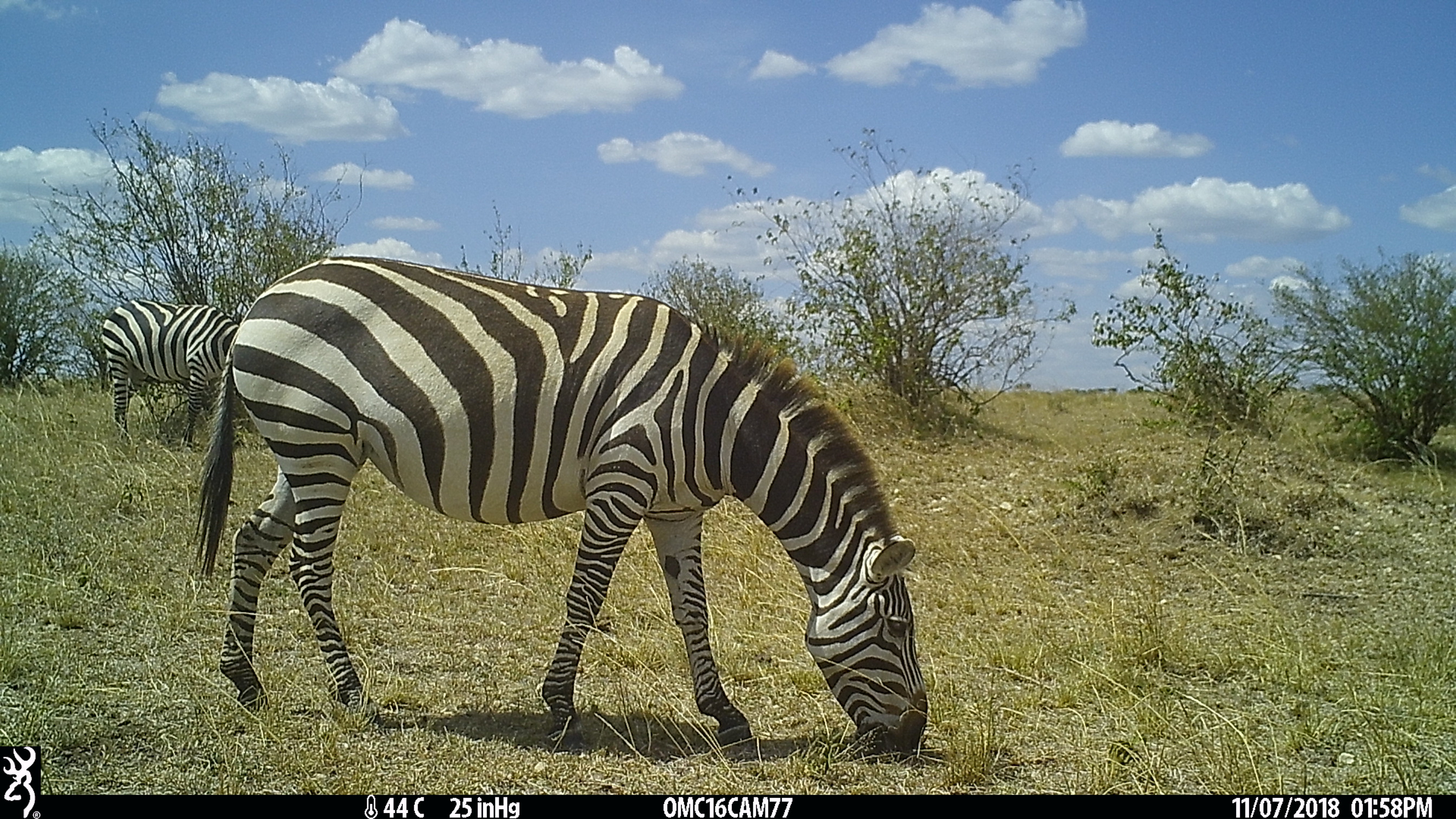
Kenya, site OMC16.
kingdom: Animalia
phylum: Chordata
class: Mammalia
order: Perissodactyla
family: Equidae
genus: Equus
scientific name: Equus quagga burchellii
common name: burchell's zebra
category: zebra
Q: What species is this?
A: Zebra (burchell's zebra) (Equus quagga burchellii).